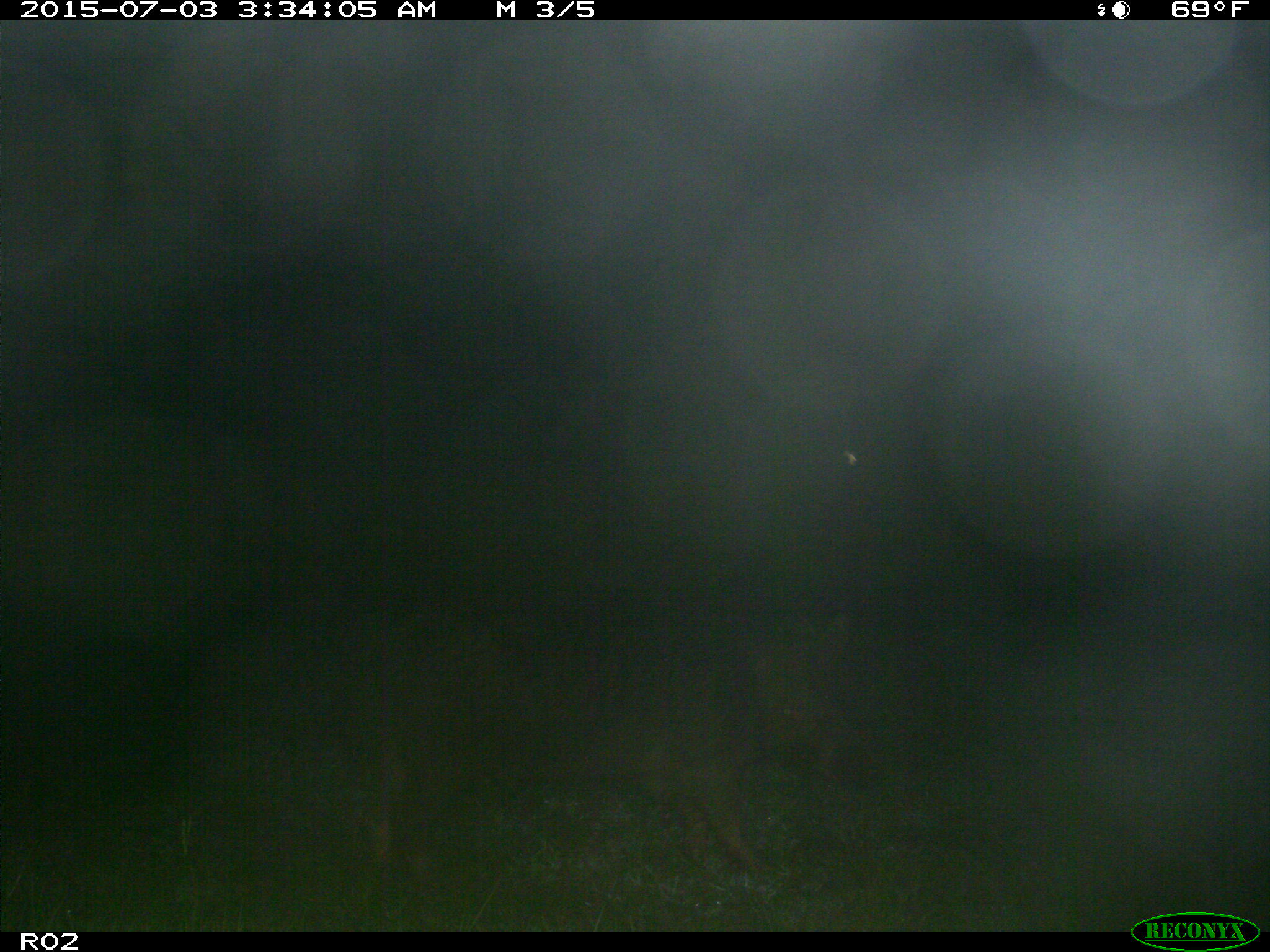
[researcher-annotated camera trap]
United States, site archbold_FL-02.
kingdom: Animalia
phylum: Chordata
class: Mammalia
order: Artiodactyla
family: Suidae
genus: Sus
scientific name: Sus scrofa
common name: wild boar